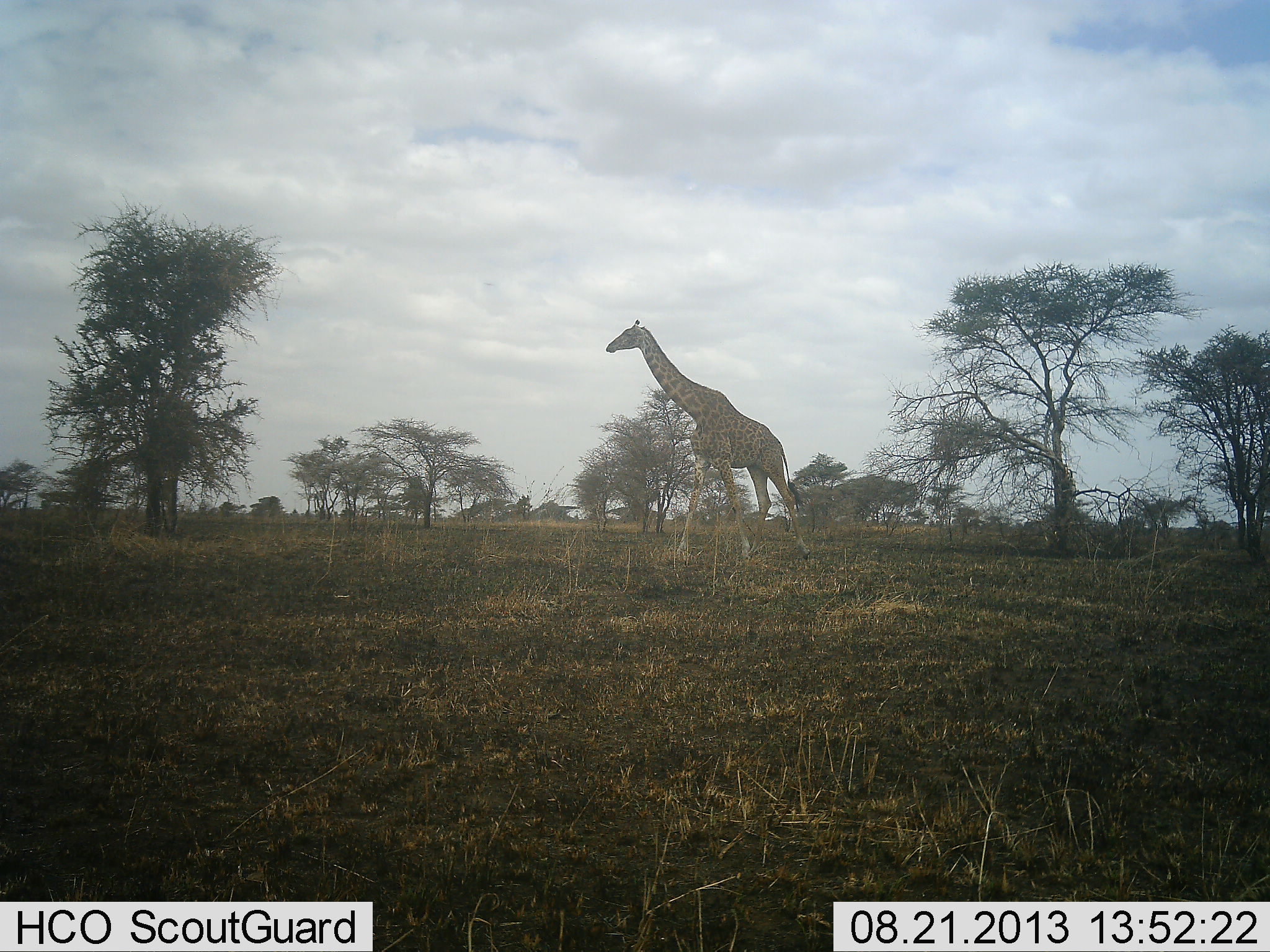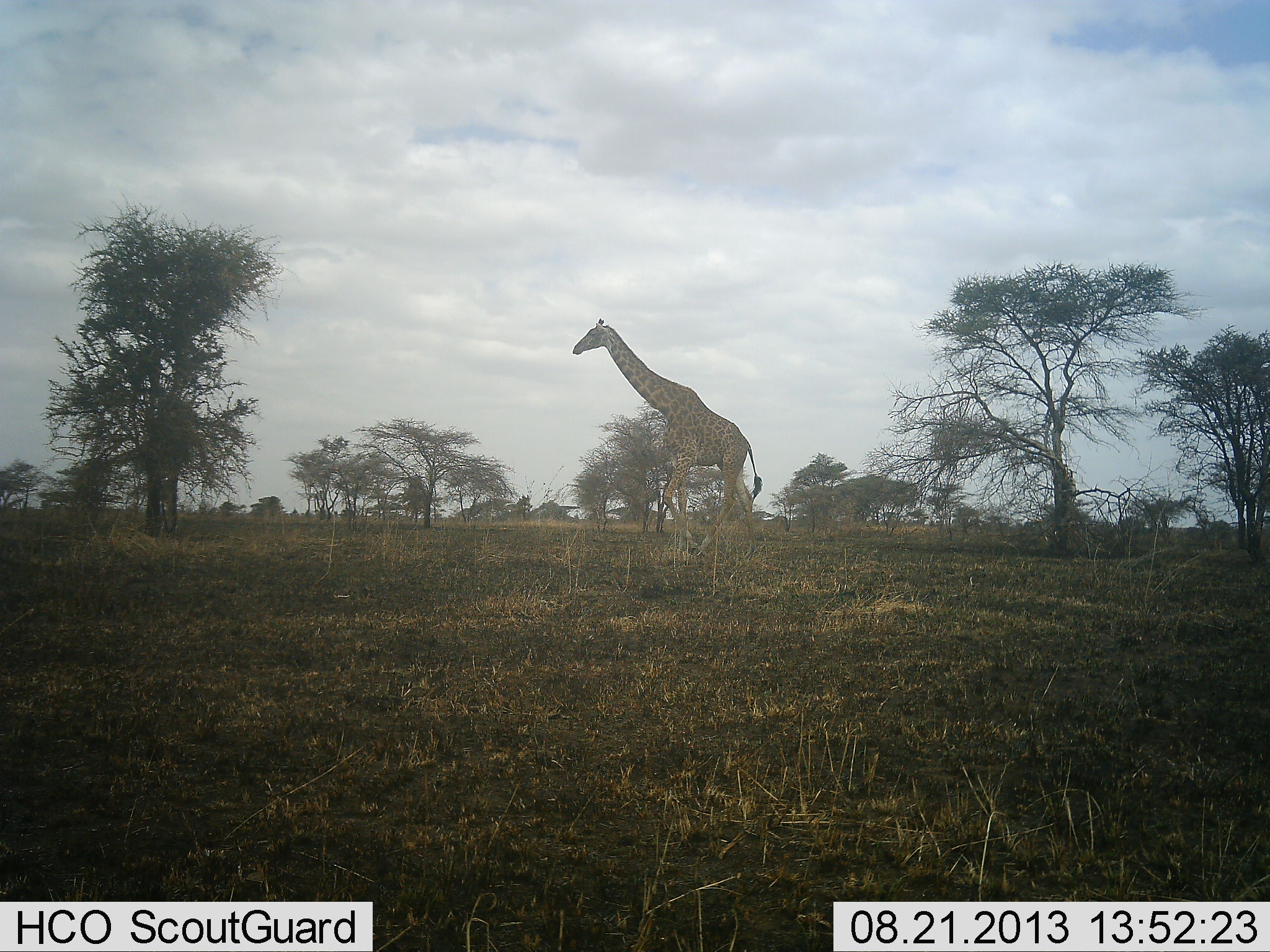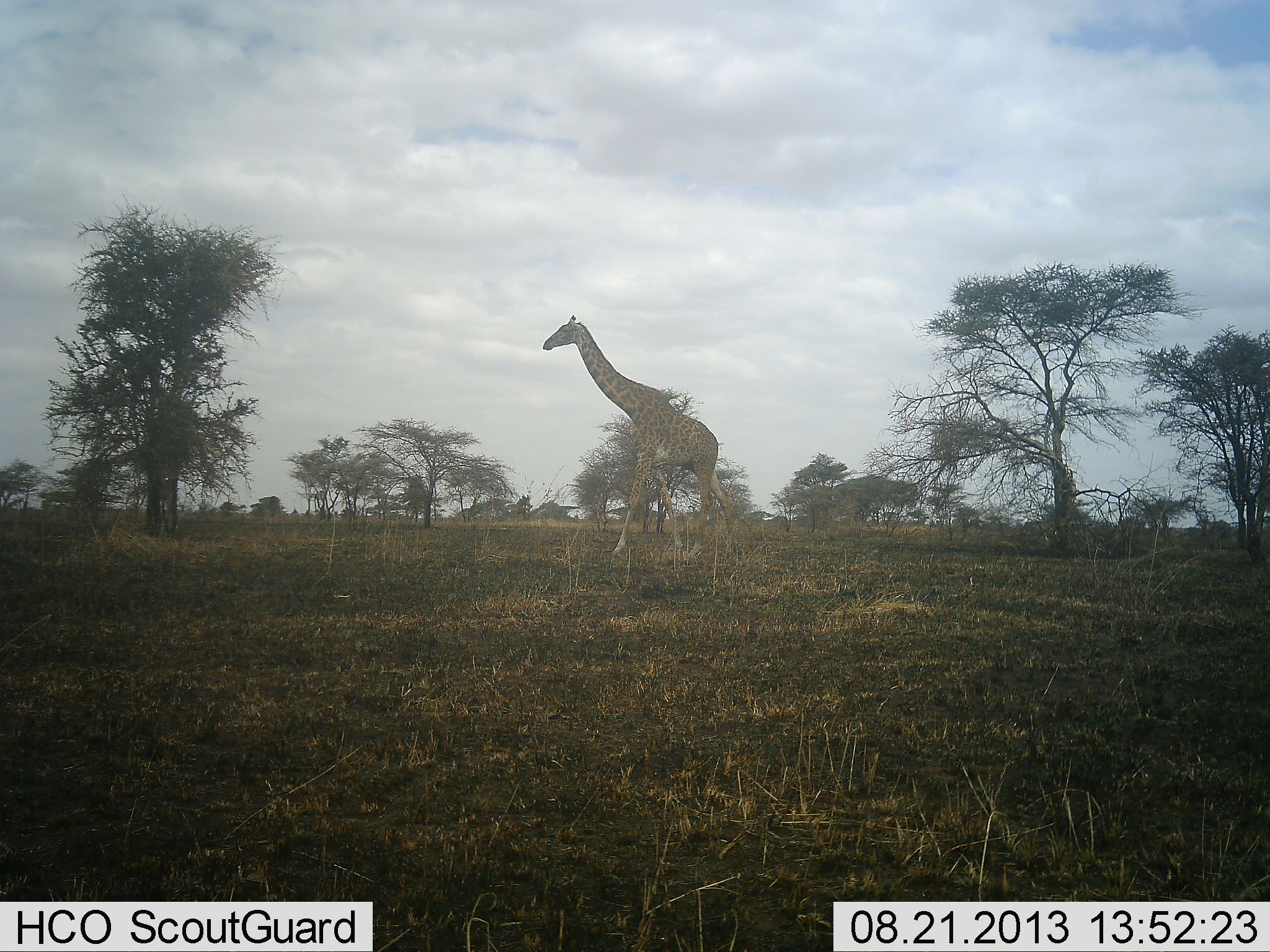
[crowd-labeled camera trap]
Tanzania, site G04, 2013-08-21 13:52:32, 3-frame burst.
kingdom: Animalia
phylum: Chordata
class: Mammalia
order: Artiodactyla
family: Giraffidae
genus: Giraffa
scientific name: Giraffa camelopardalis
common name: giraffe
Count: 1.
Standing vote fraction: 11%.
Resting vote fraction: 0%.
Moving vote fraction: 100%.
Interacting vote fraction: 0%.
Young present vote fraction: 0%.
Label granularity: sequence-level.